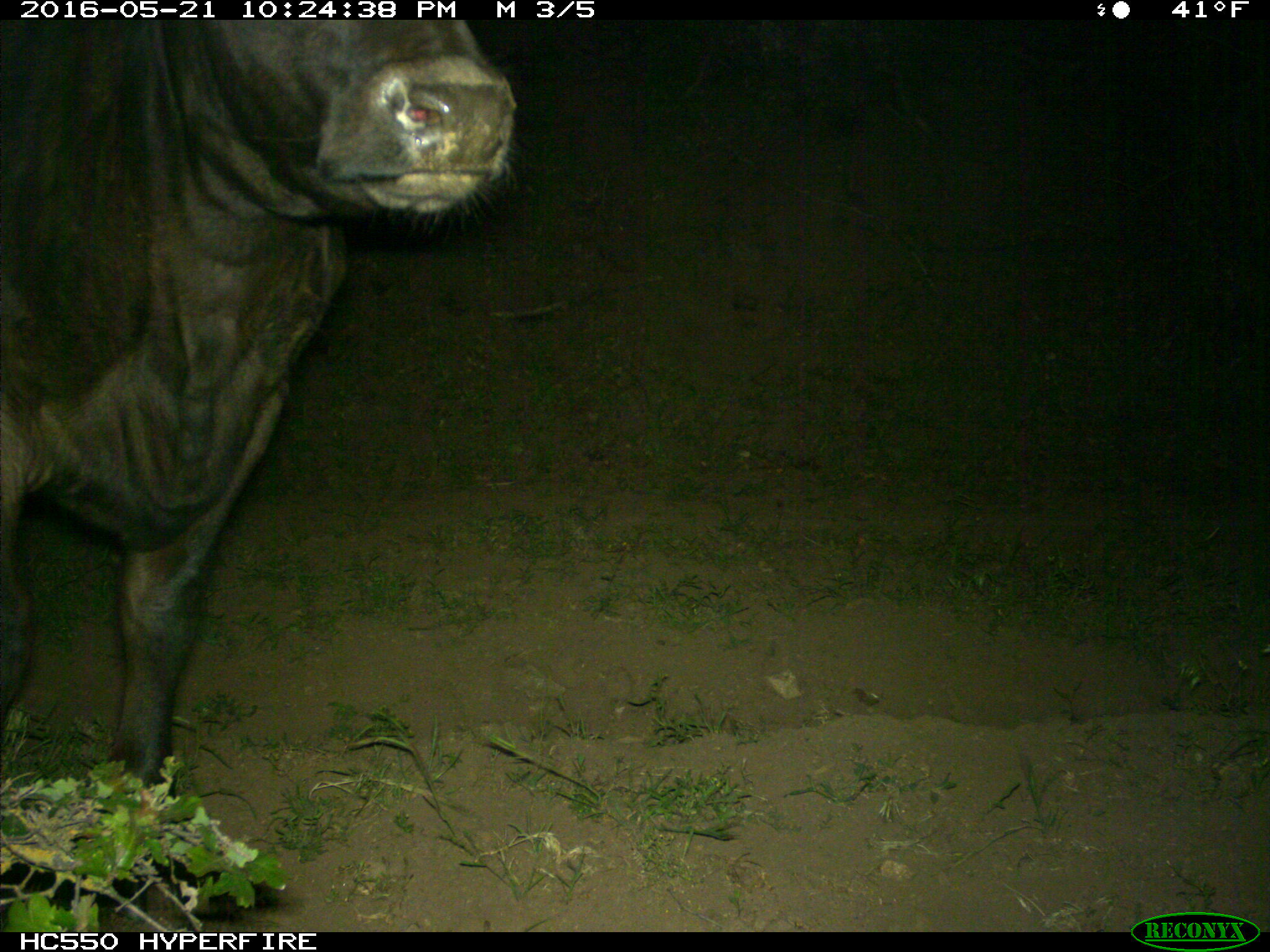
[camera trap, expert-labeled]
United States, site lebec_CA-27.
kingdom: Animalia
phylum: Chordata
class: Mammalia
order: Artiodactyla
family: Bovidae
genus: Bos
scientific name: Bos taurus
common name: domestic cow